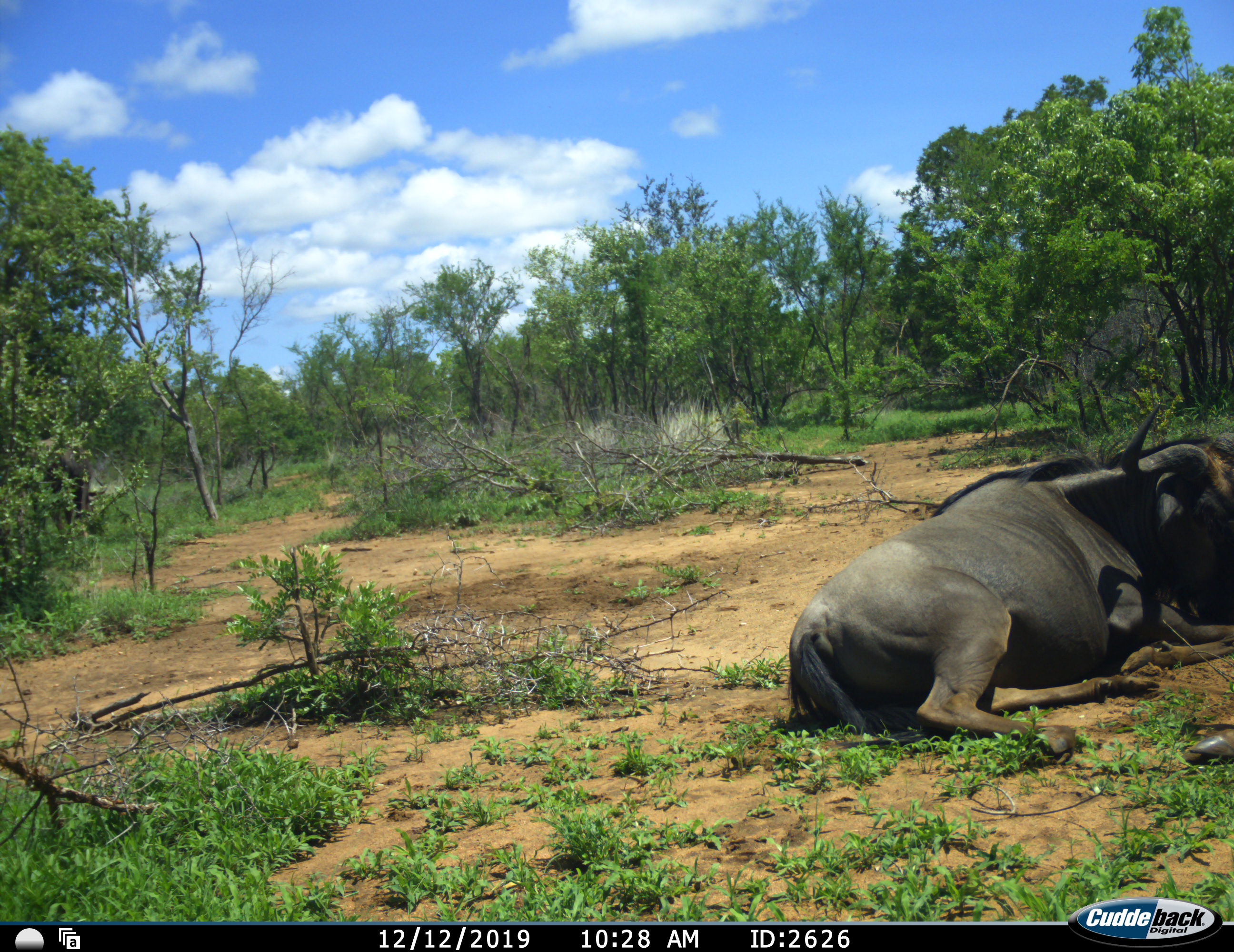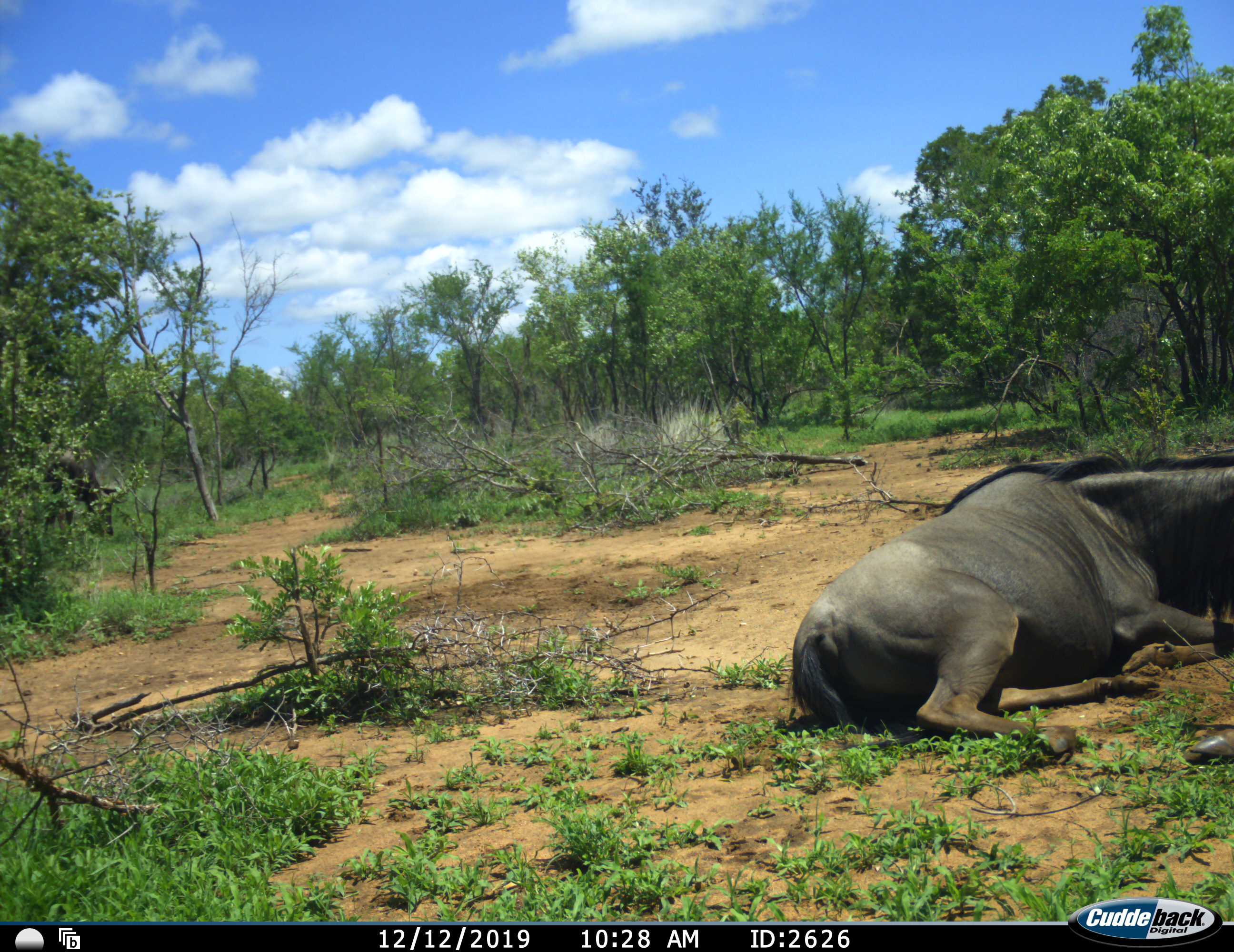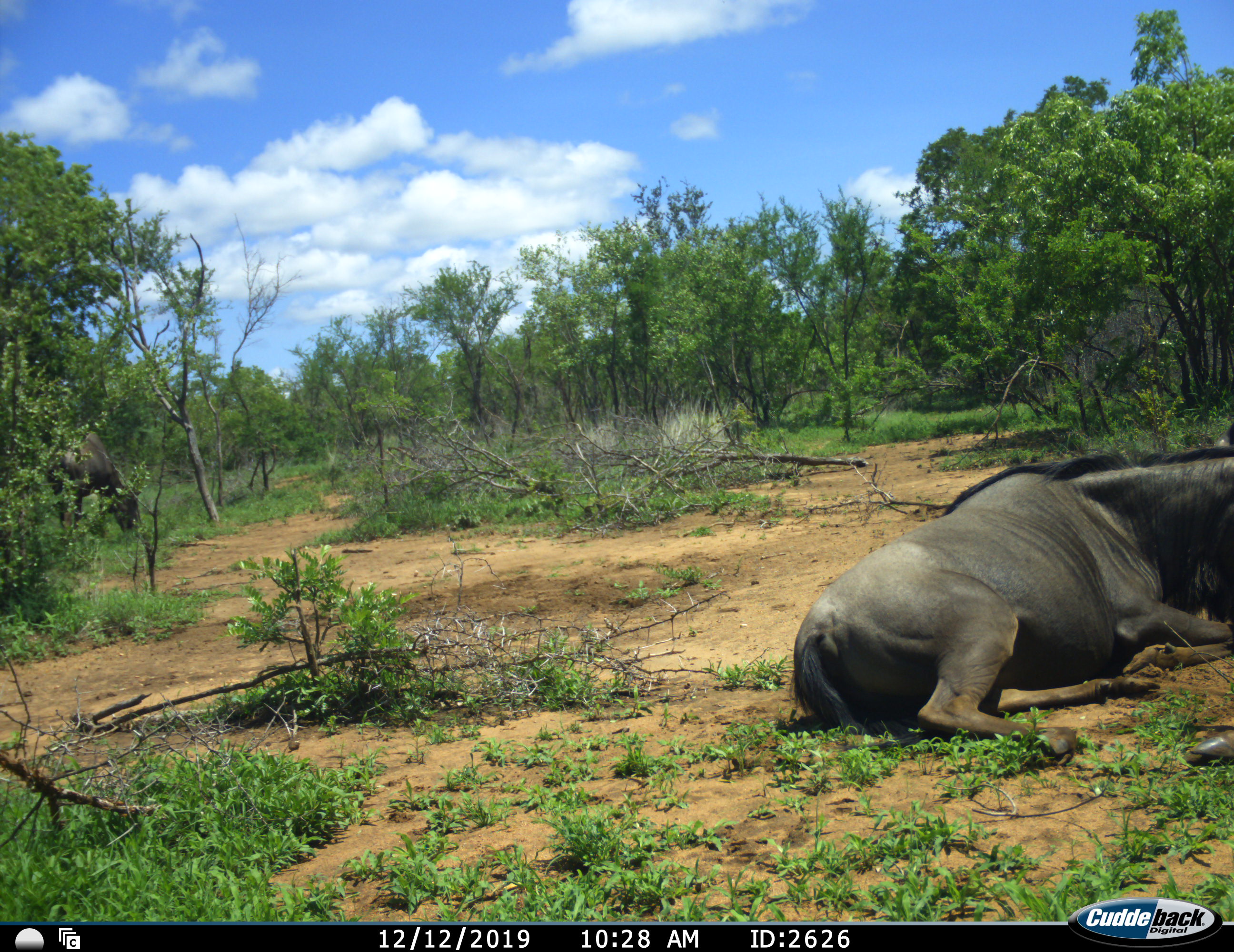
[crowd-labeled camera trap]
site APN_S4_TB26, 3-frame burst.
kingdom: Animalia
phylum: Chordata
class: Mammalia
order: Artiodactyla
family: Bovidae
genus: Connochaetes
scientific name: Connochaetes taurinus taurinus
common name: blue wildebeest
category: wildebeestblue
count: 2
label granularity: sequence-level